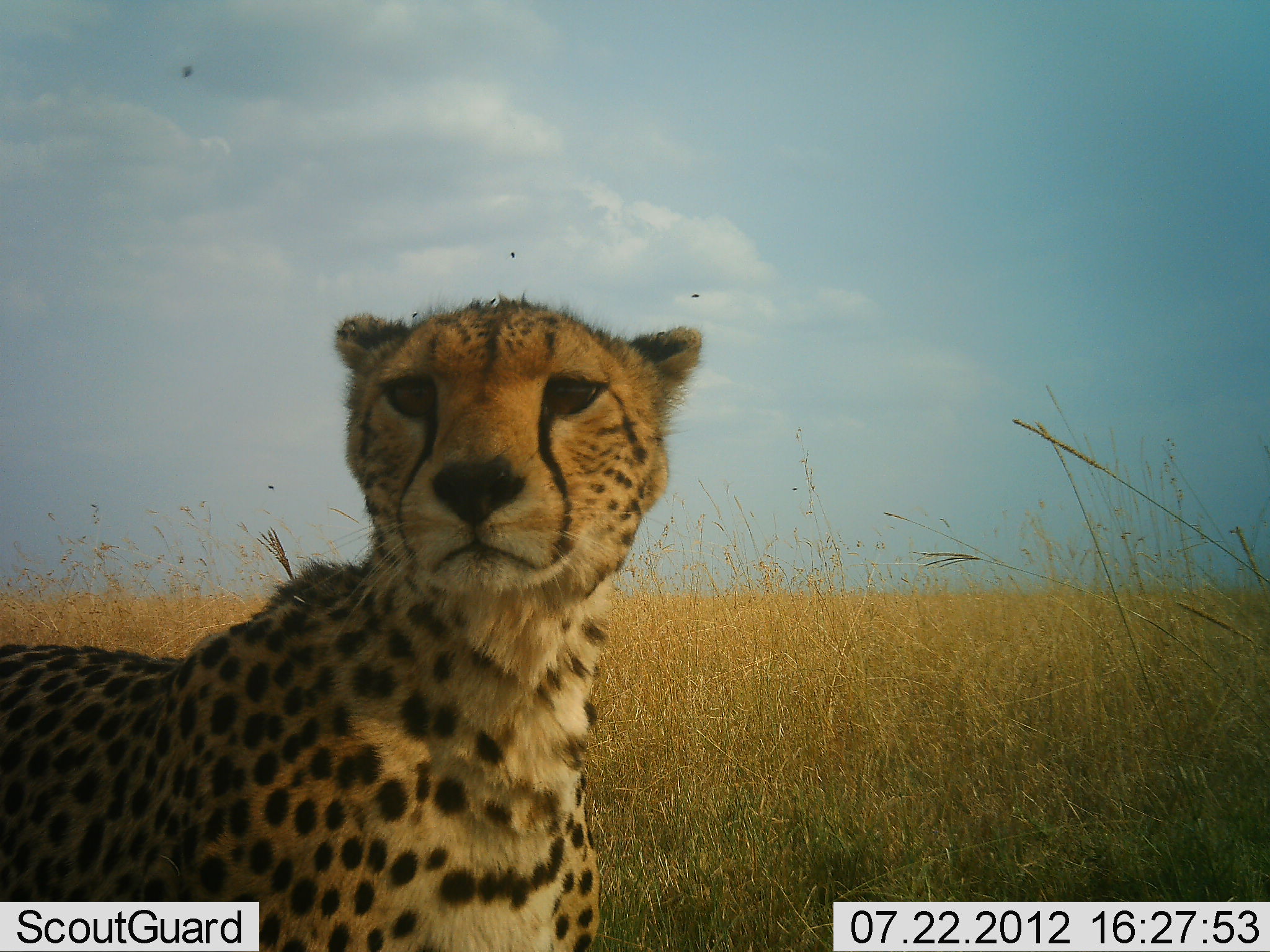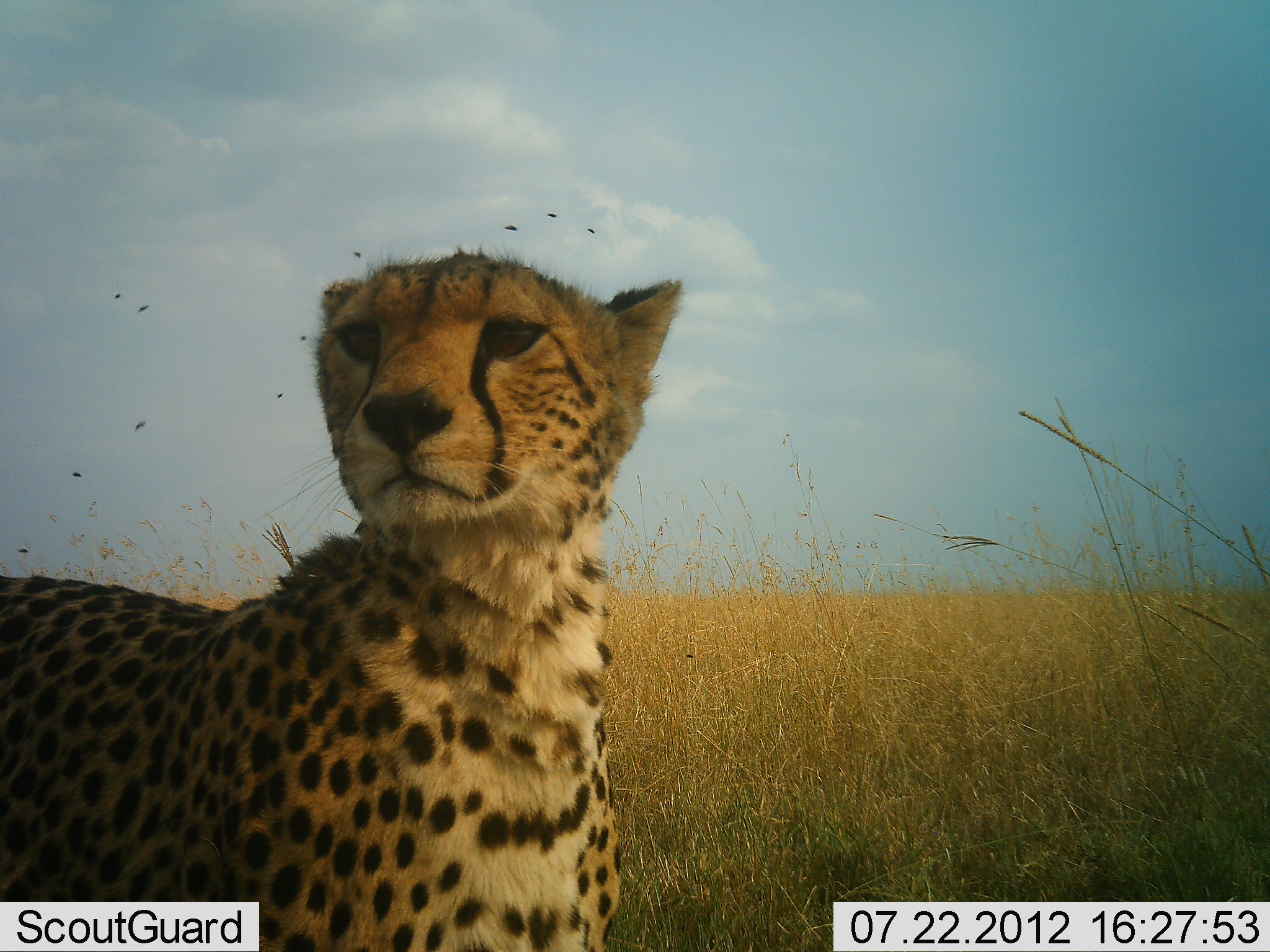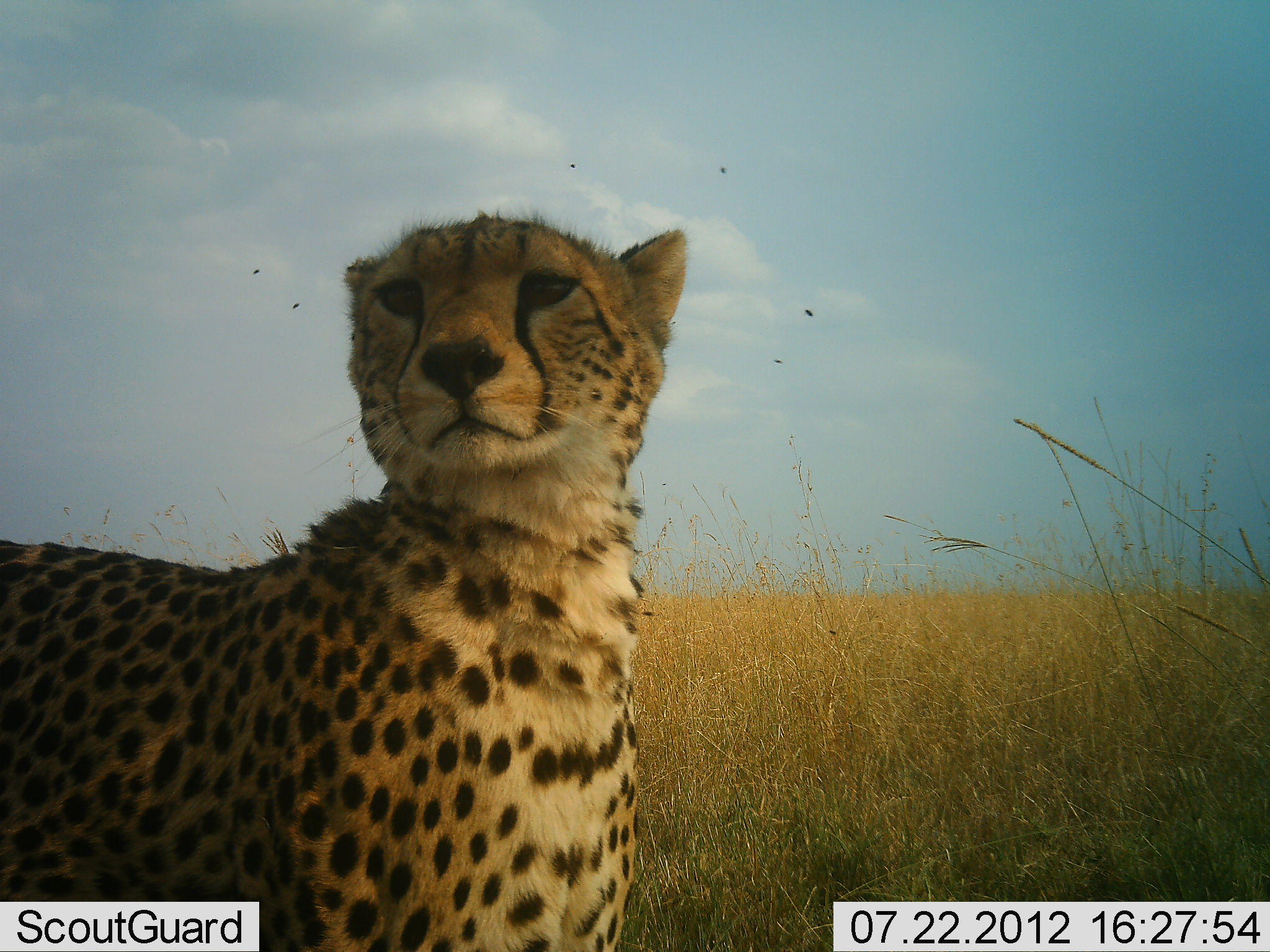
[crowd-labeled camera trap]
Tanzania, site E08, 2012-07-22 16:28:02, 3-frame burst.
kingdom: Animalia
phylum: Chordata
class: Mammalia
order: Carnivora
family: Felidae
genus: Acinonyx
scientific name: Acinonyx jubatus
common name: cheetah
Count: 1.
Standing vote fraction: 90%.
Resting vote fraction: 10%.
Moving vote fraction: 10%.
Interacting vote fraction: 0%.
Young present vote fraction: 0%.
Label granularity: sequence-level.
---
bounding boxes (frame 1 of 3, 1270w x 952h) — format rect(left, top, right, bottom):
animal: rect(0, 297, 704, 951)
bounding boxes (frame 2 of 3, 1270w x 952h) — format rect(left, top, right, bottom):
animal: rect(0, 255, 691, 951)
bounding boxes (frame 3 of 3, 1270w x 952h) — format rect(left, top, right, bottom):
animal: rect(0, 208, 692, 951)